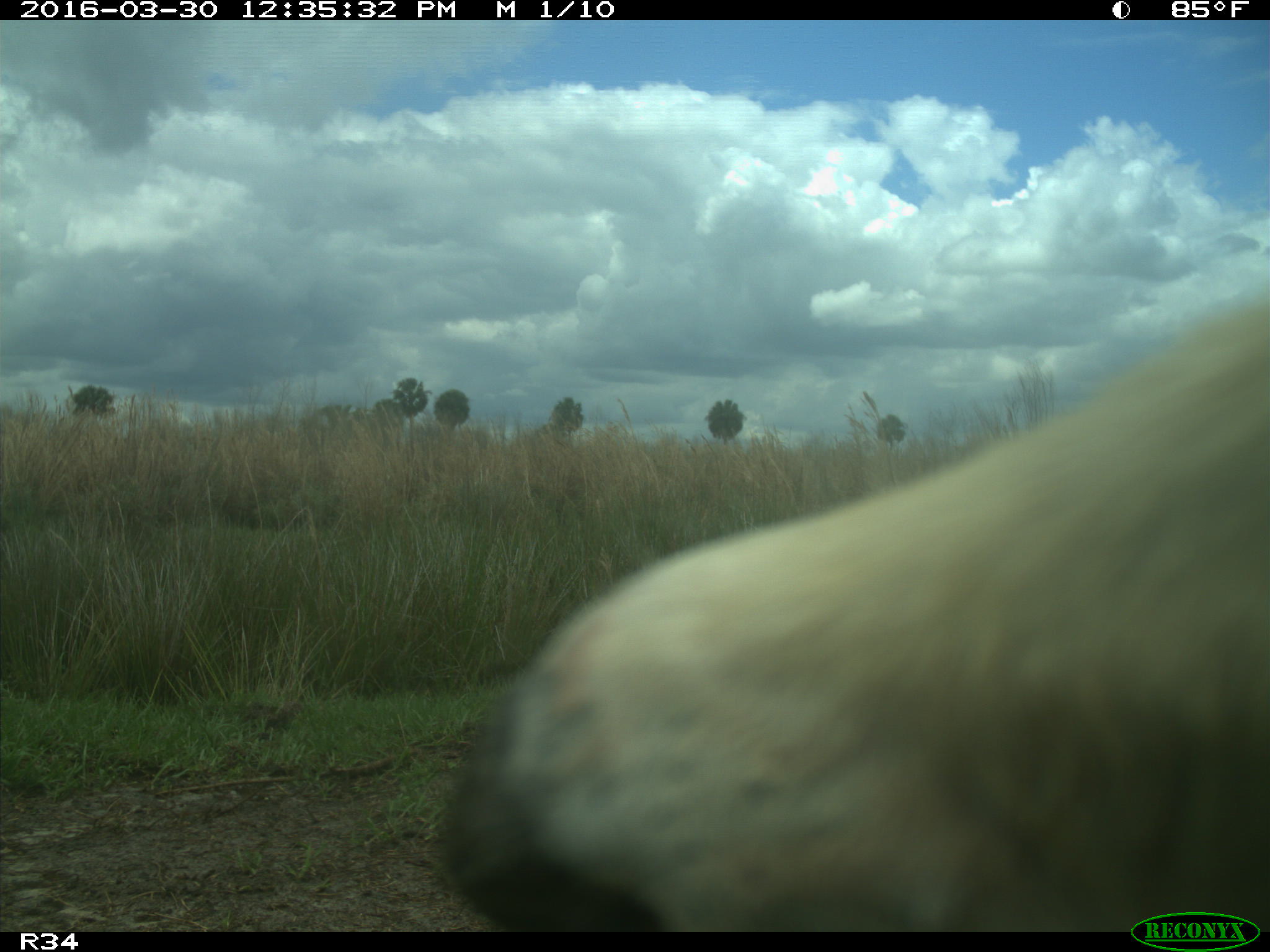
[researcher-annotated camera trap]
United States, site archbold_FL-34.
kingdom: Animalia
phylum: Chordata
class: Mammalia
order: Artiodactyla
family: Bovidae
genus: Bos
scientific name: Bos taurus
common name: domestic cow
Bos taurus (domestic cow).